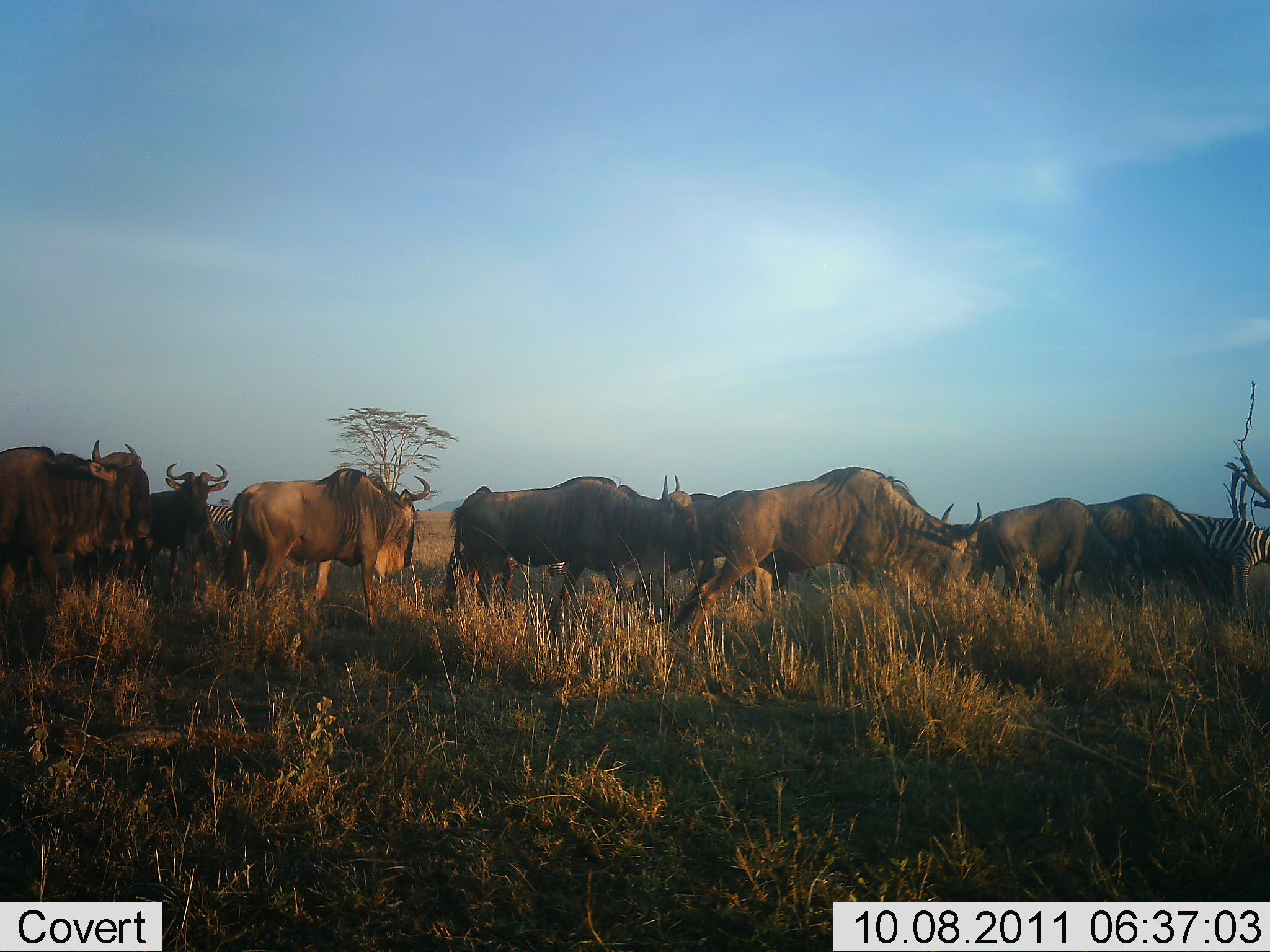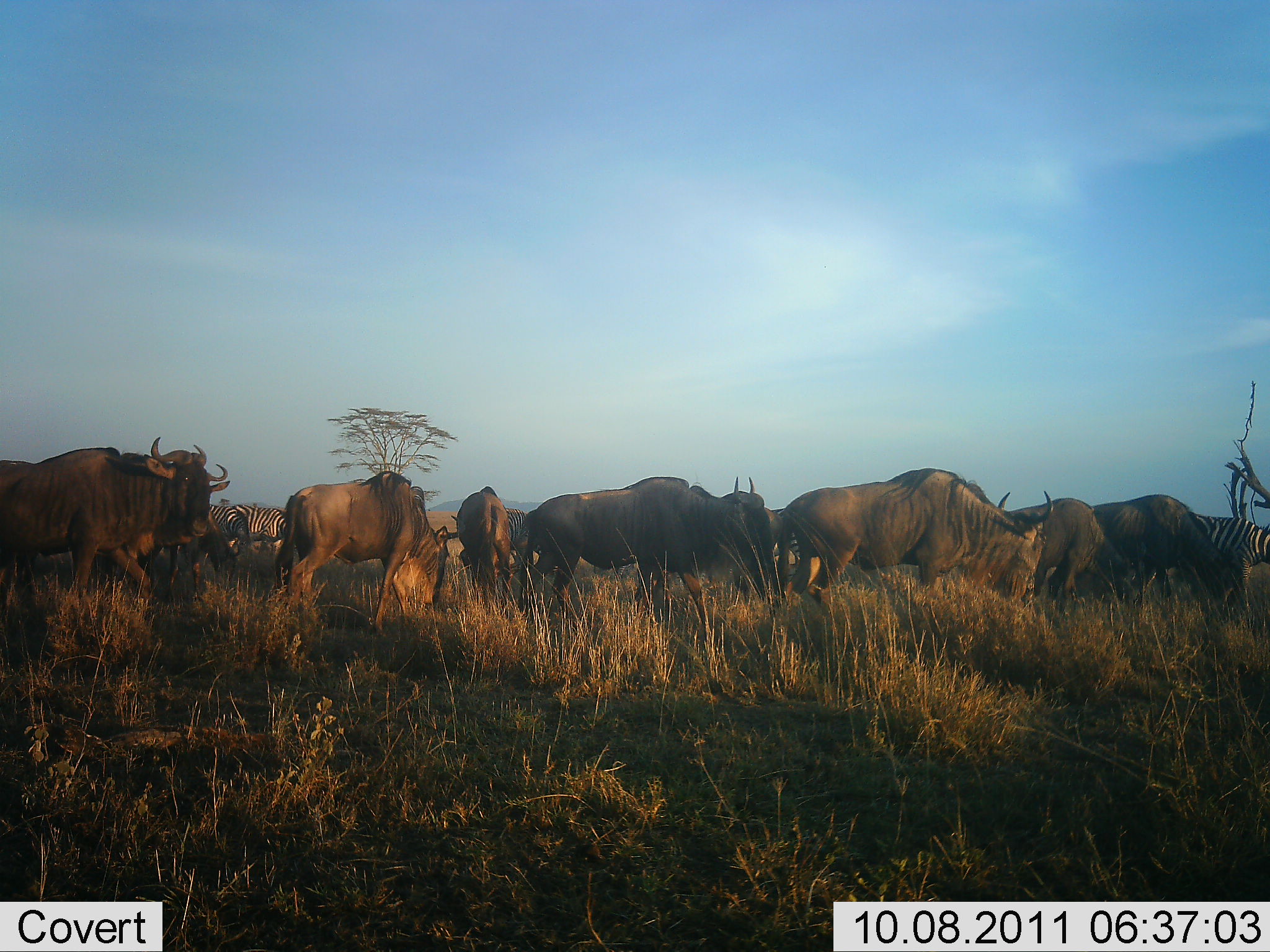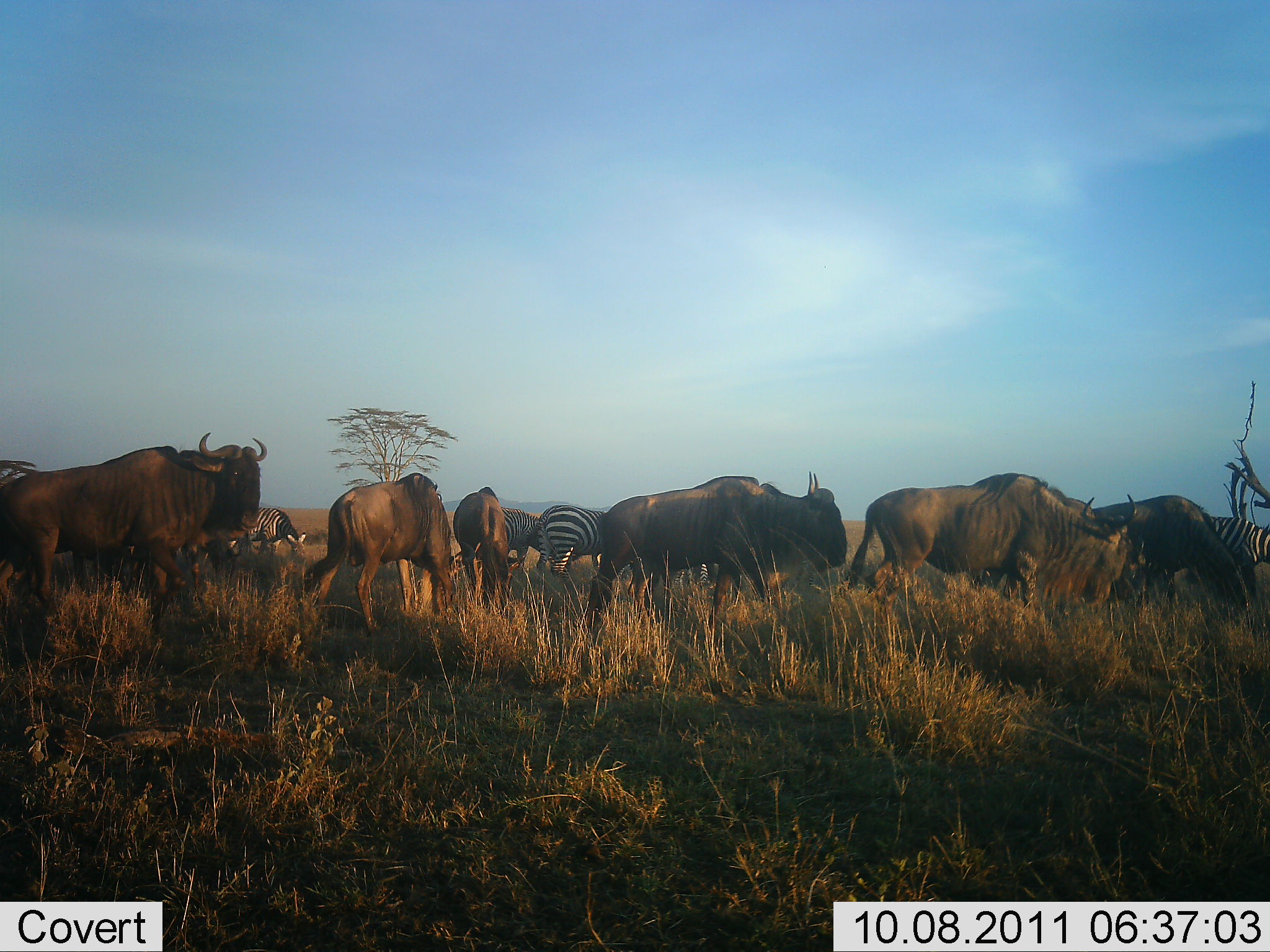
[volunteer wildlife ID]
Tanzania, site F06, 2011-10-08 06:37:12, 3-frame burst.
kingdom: Animalia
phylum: Chordata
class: Mammalia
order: Artiodactyla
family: Bovidae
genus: Connochaetes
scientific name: Connochaetes taurinus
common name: blue wildebeest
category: wildebeest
Wildebeest (blue wildebeest) (Connochaetes taurinus), count 8. Behavior (volunteer vote fractions): standing 21%, resting 0%, moving 79%, interacting 0%. Young present (vote fraction): 0%. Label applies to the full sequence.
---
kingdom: Animalia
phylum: Chordata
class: Mammalia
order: Perissodactyla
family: Equidae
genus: Equus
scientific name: Equus quagga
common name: plains zebra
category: zebra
Zebra (plains zebra) (Equus quagga), count 4. Behavior (volunteer vote fractions): standing 67%, resting 8%, moving 42%, interacting 0%. Young present (vote fraction): 0%. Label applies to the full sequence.